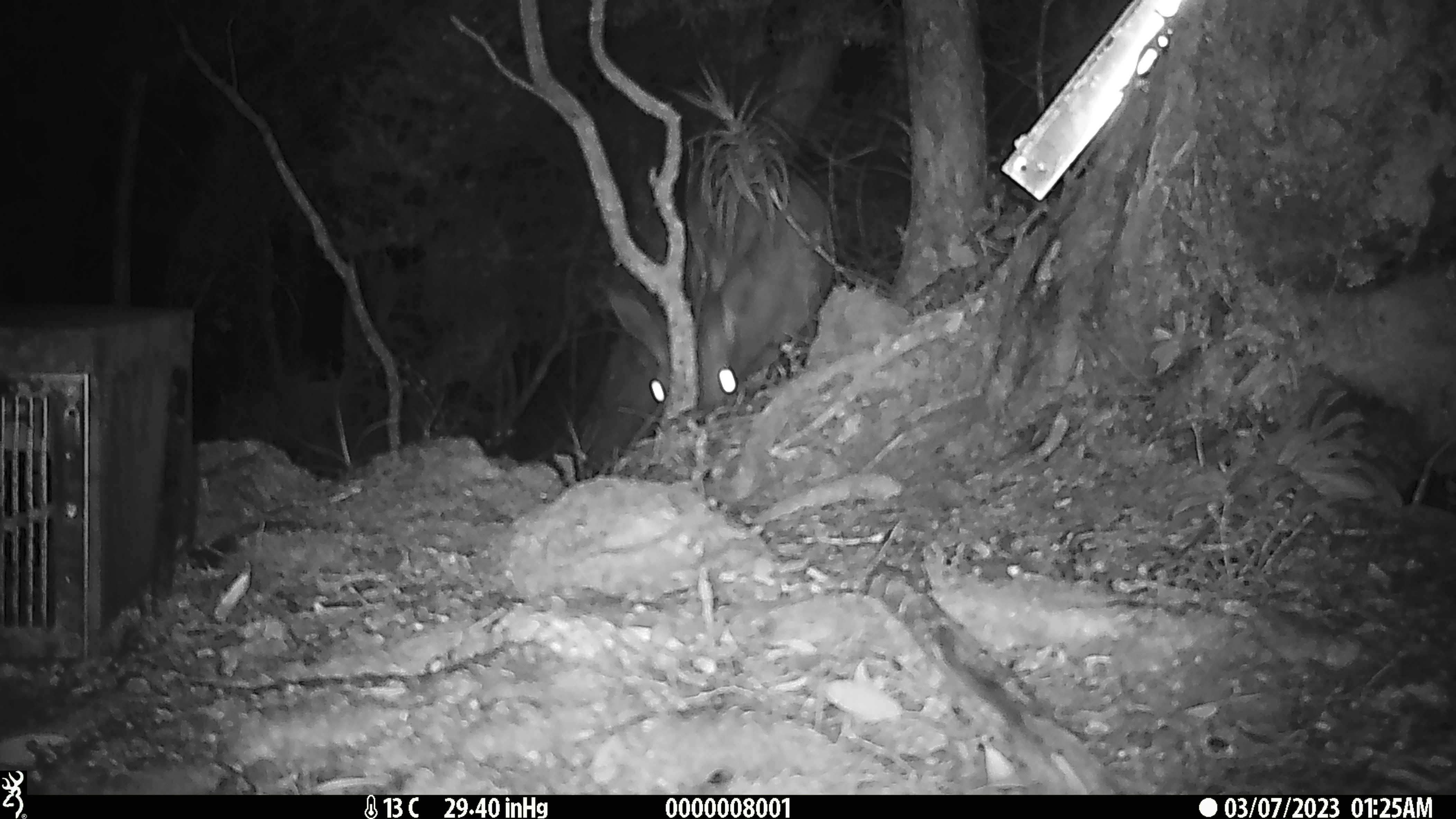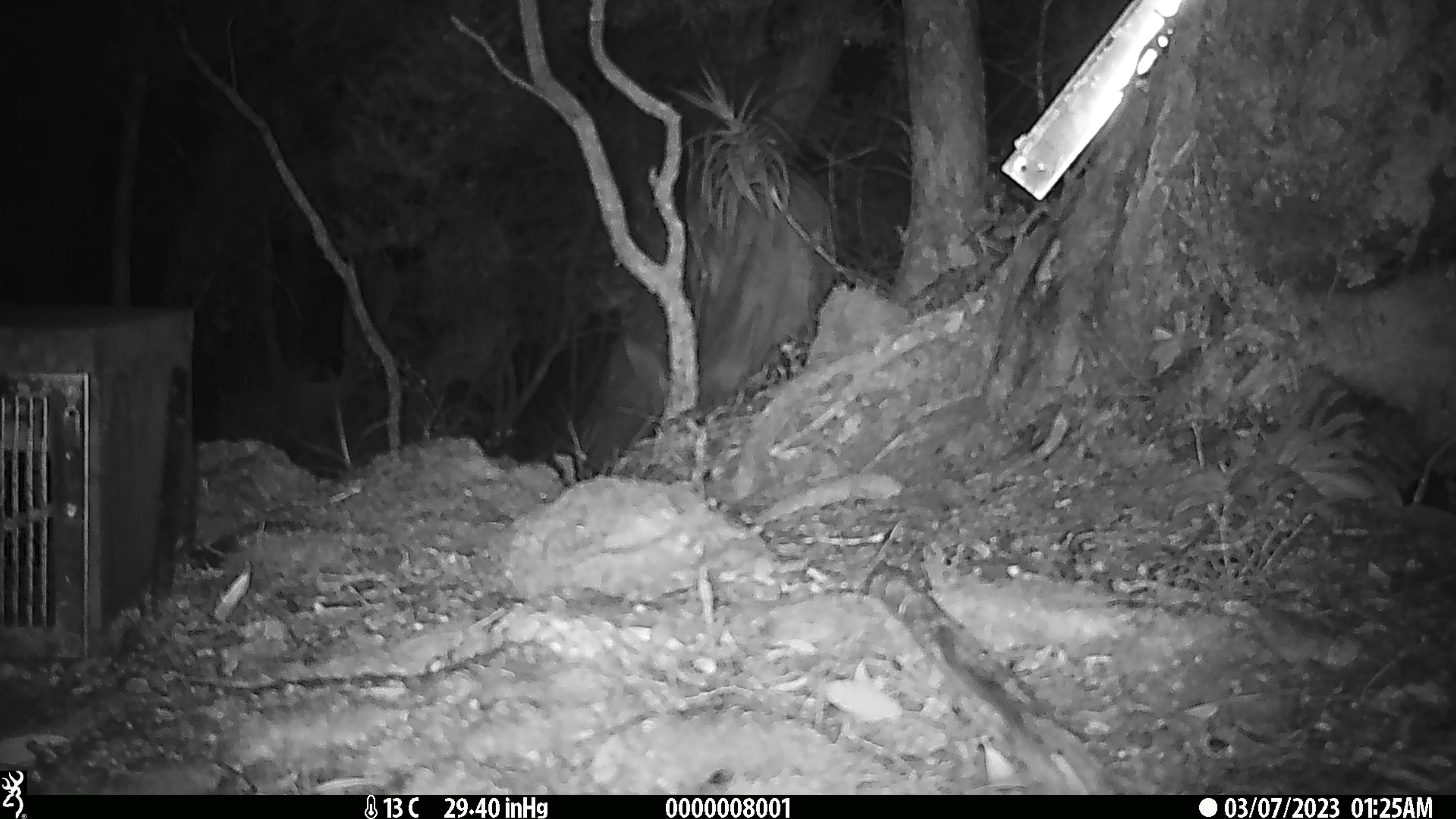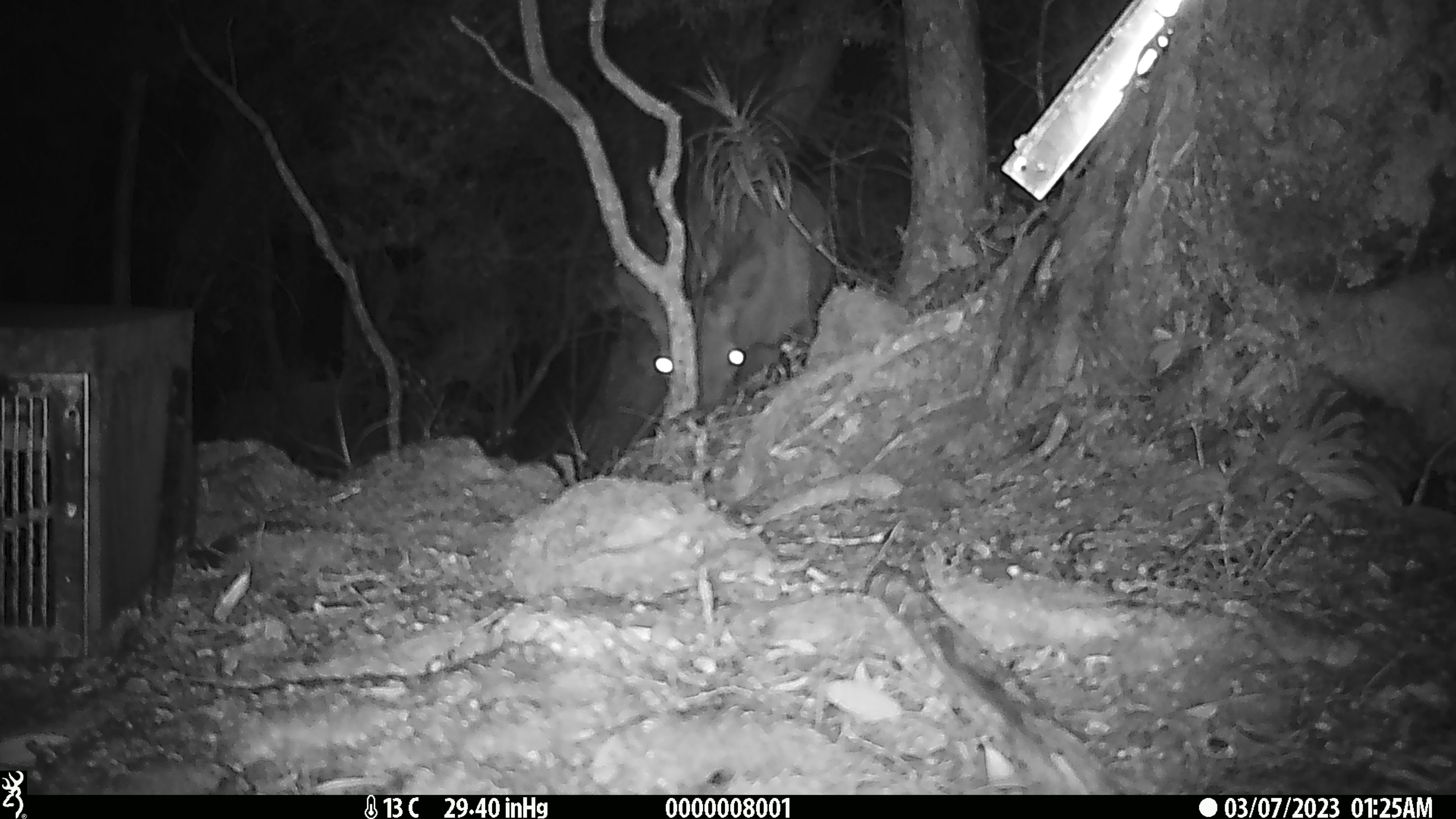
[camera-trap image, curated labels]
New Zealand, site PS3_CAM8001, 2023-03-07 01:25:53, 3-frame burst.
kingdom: Animalia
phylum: Chordata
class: Mammalia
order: Artiodactyla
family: Cervidae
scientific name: Cervidae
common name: deer